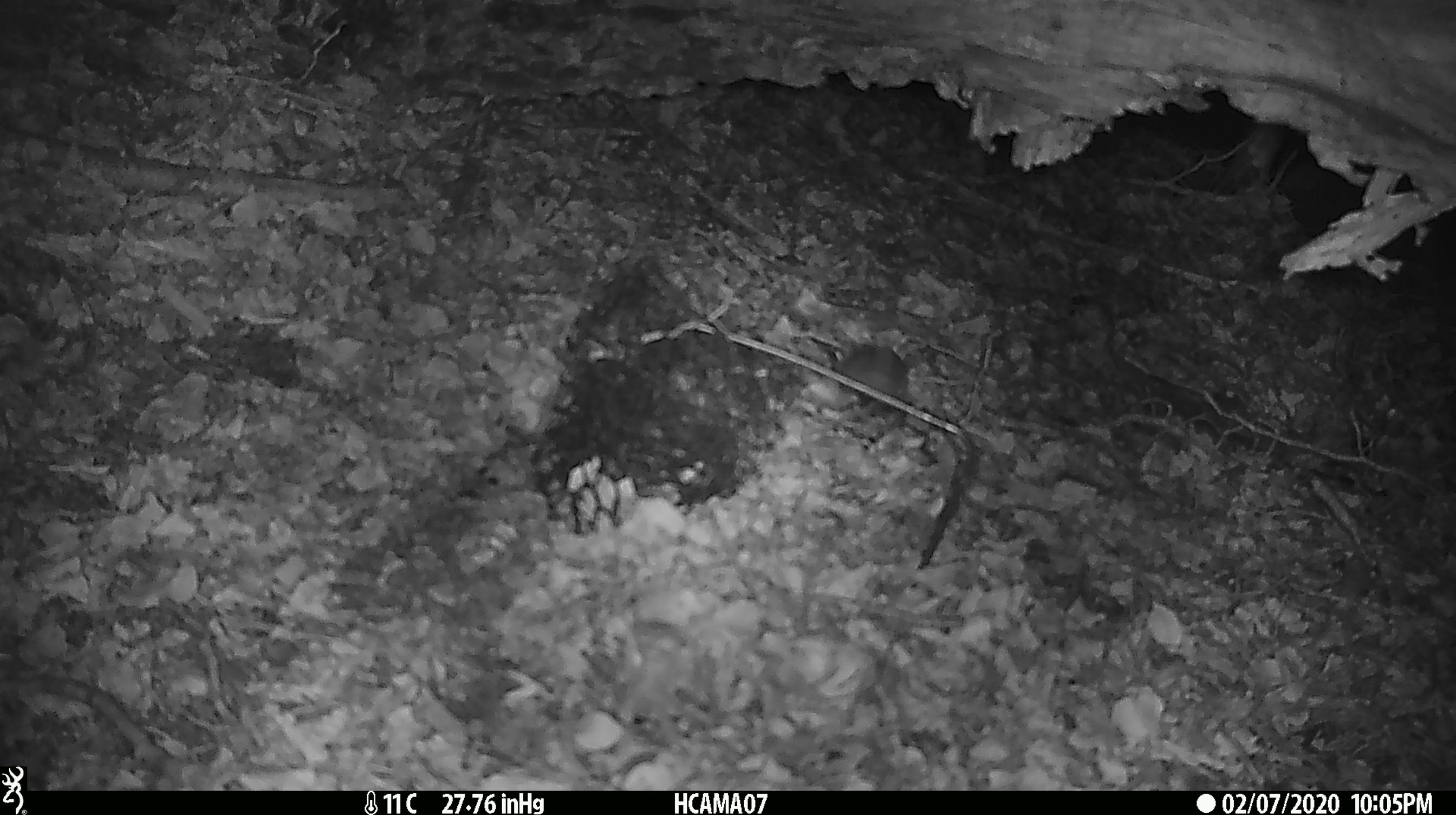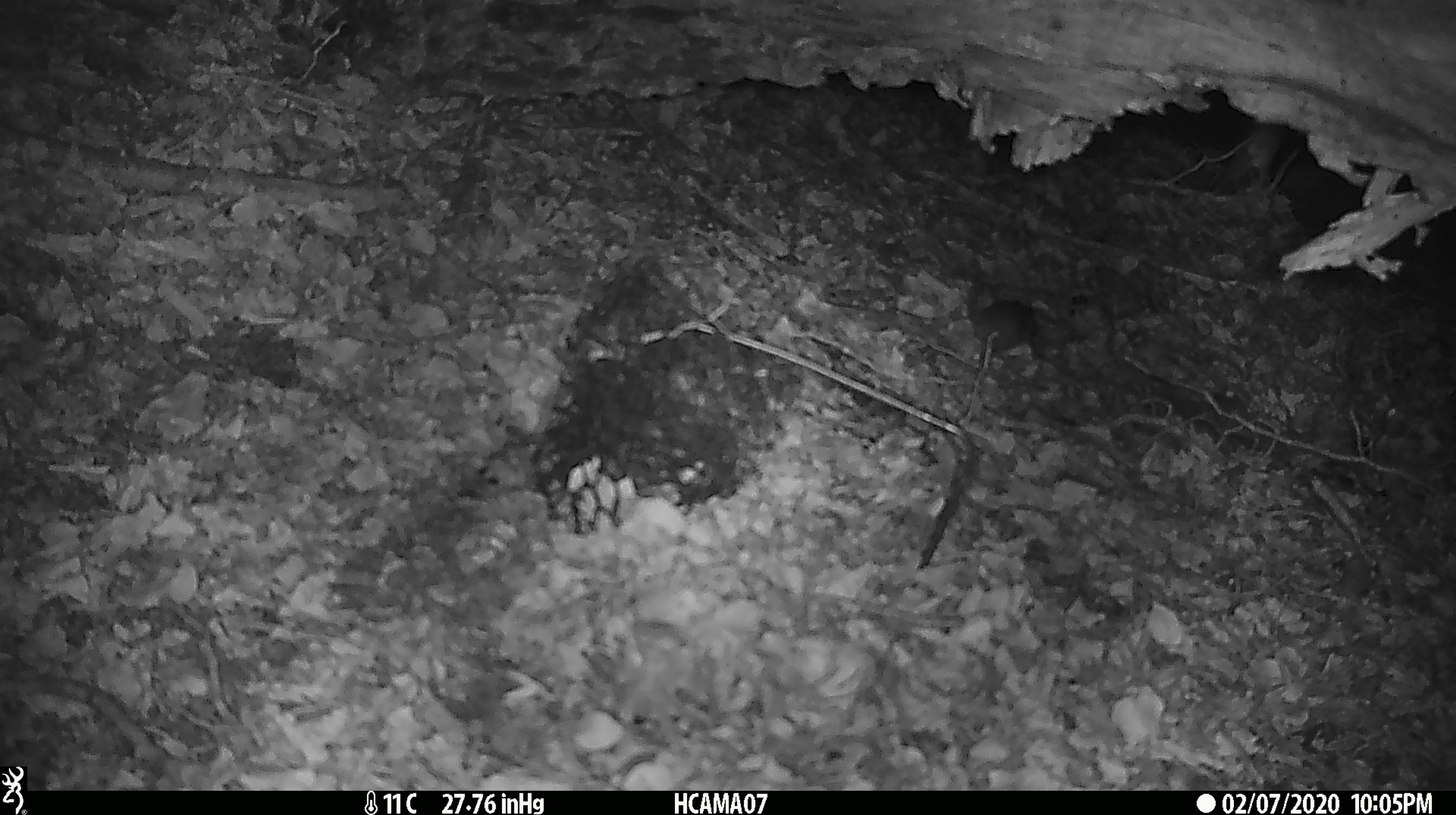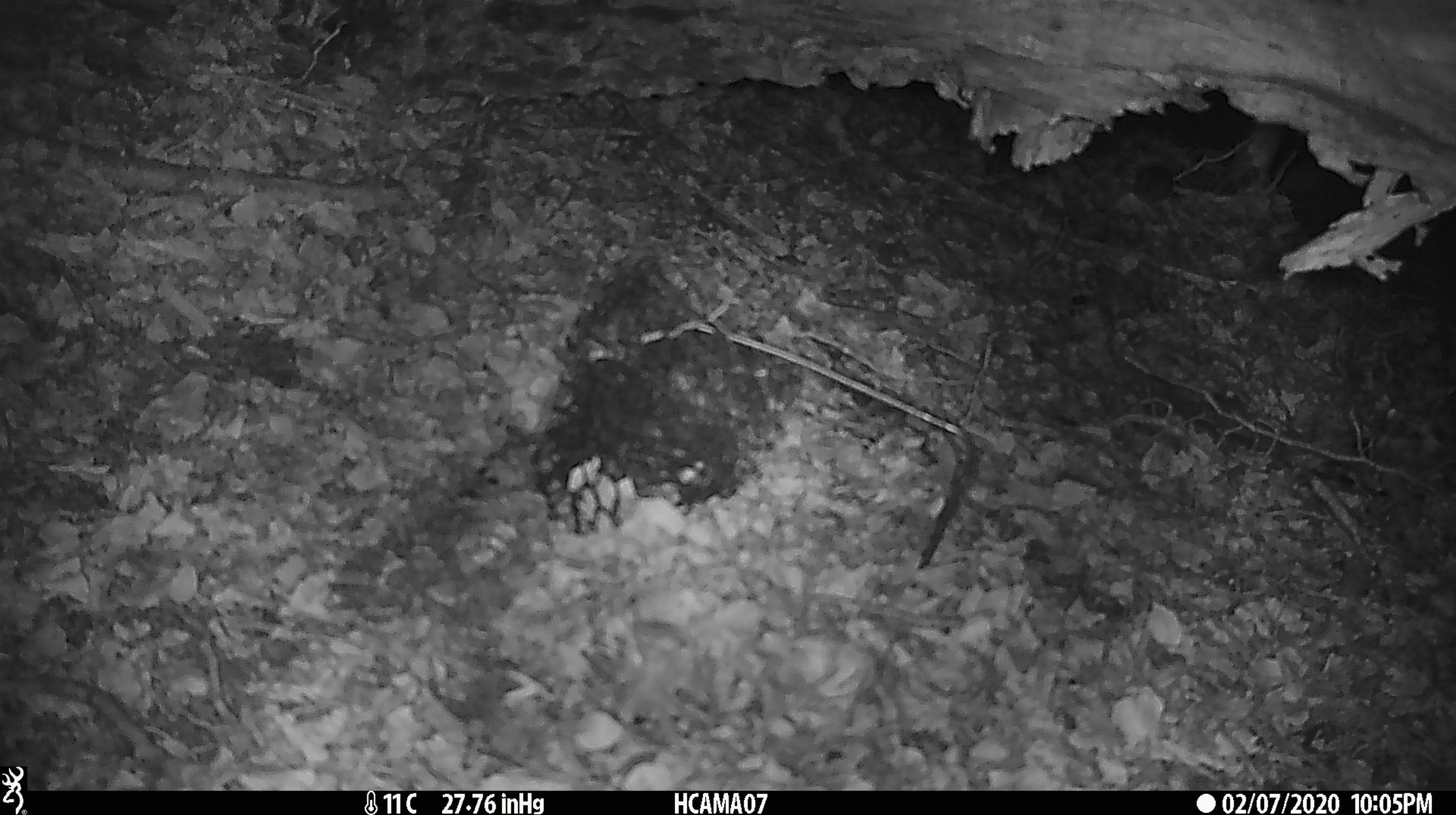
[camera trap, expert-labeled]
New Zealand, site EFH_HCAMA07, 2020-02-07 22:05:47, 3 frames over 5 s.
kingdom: Animalia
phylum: Chordata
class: Mammalia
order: Rodentia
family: Muridae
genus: Mus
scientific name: Mus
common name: mouse